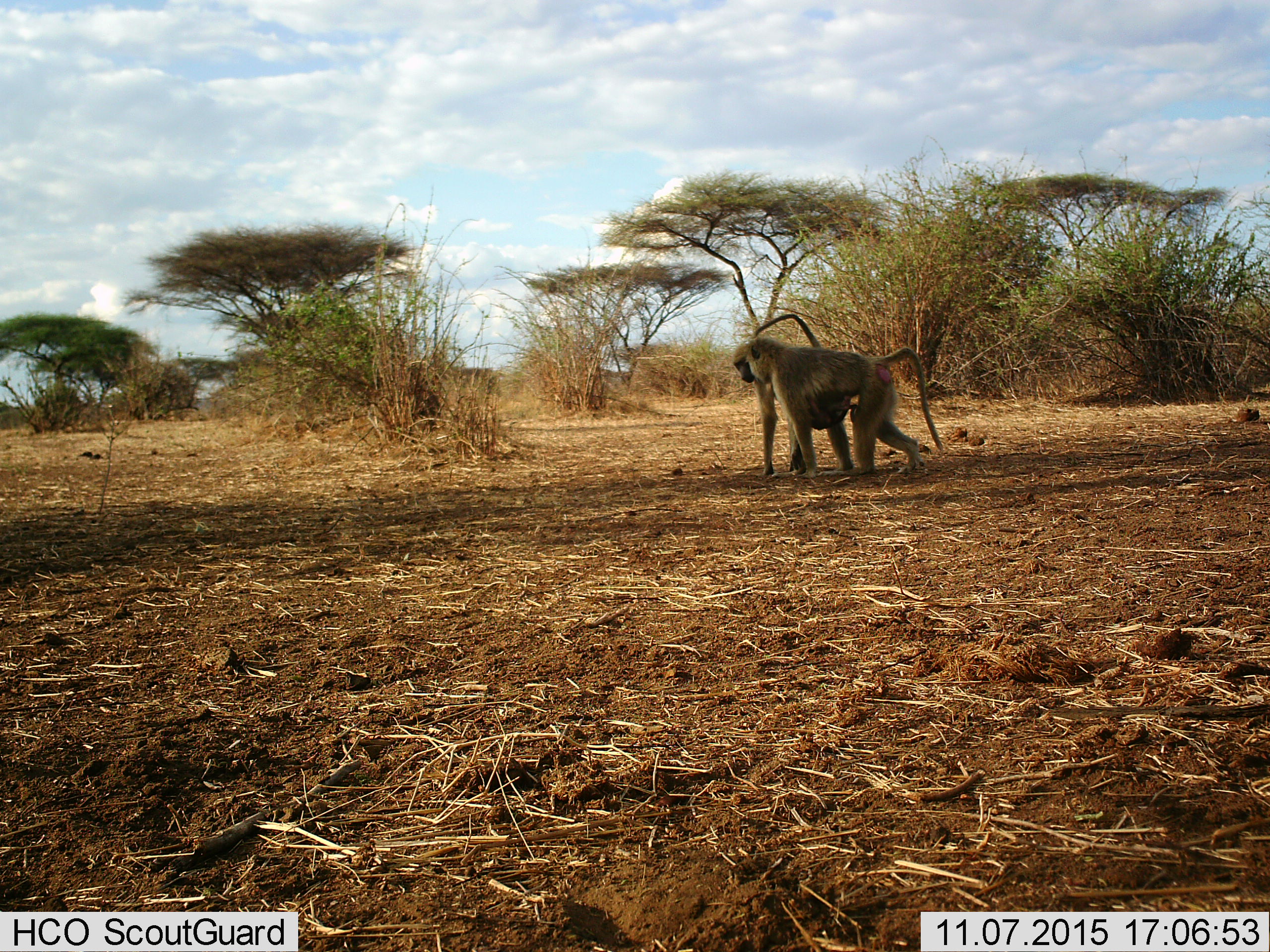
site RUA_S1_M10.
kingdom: Animalia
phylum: Chordata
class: Mammalia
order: Primates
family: Cercopithecidae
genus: Papio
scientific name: Papio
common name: baboon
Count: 2.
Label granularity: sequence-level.